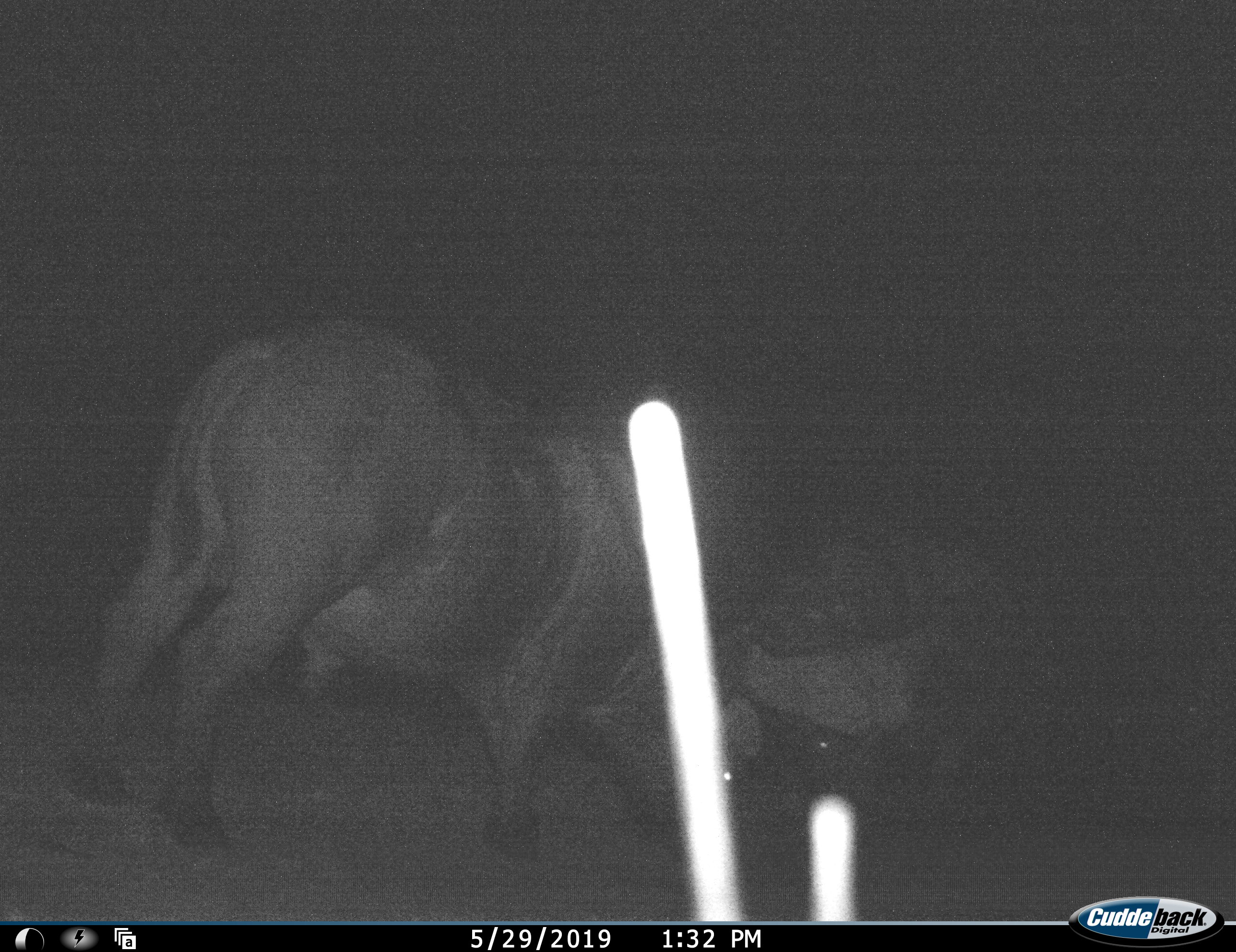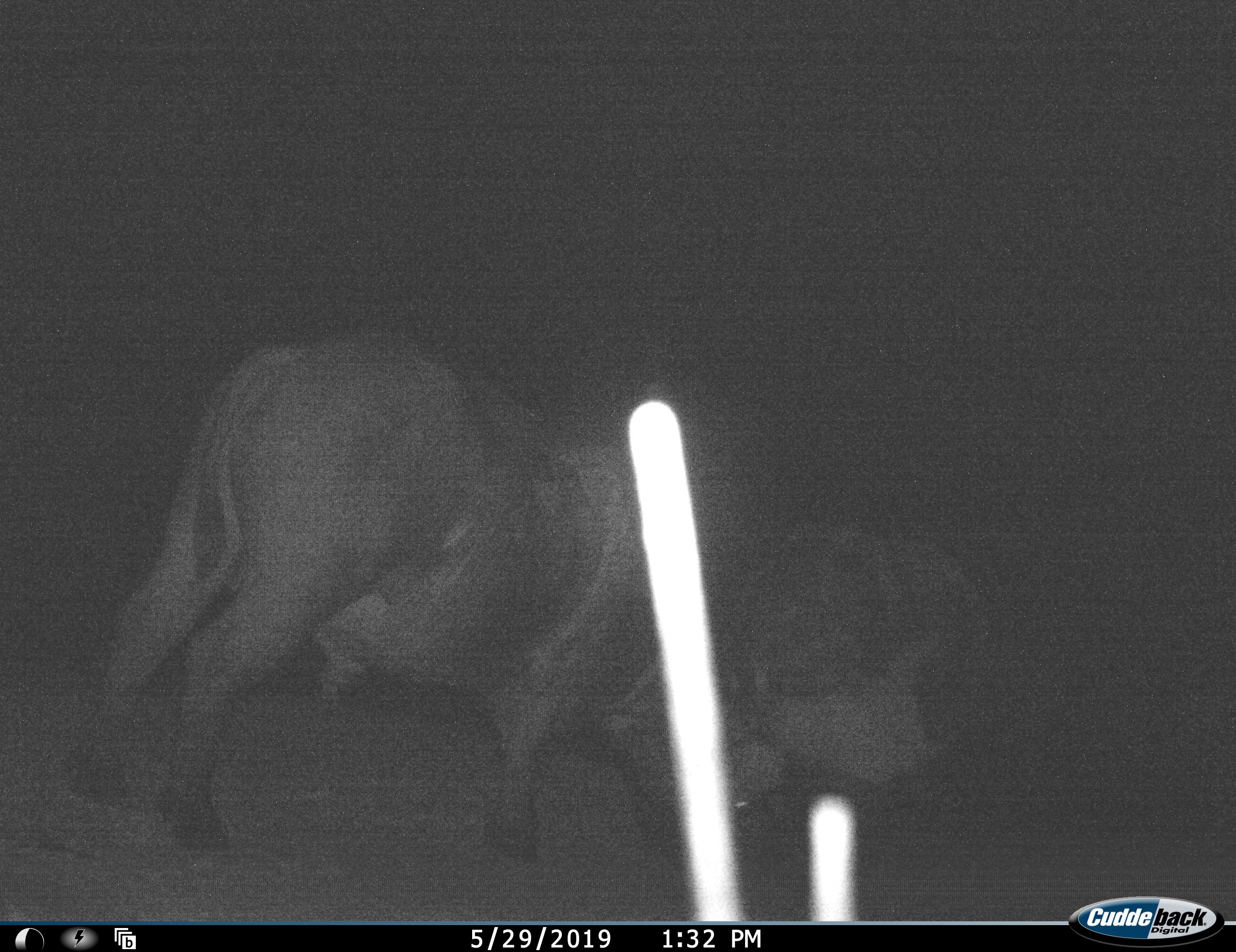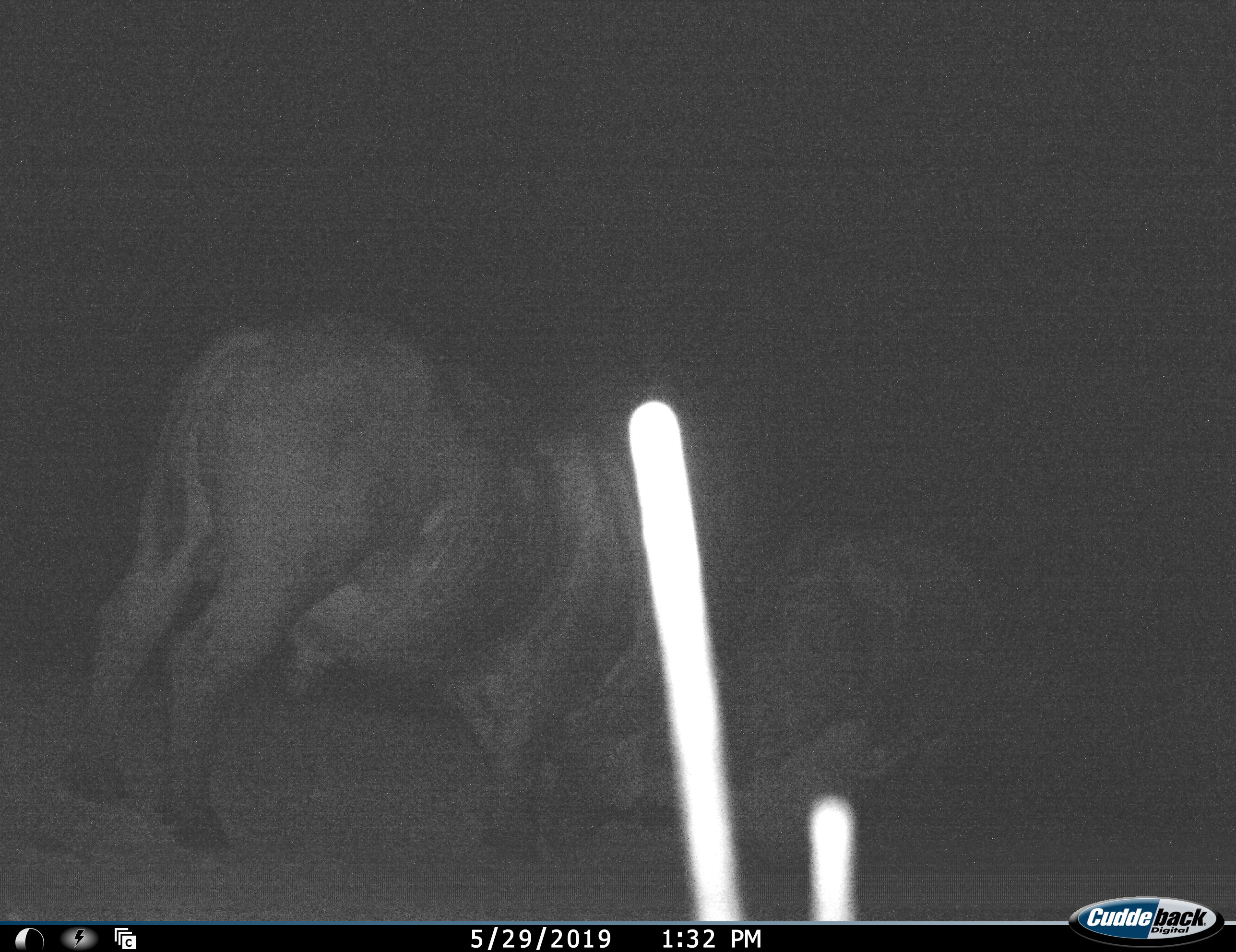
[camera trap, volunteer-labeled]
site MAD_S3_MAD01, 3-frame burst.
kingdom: Animalia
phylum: Chordata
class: Mammalia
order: Artiodactyla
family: Bovidae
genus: Syncerus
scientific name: Syncerus caffer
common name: african buffalo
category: buffalo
Buffalo (african buffalo) (Syncerus caffer), count 2. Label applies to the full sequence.